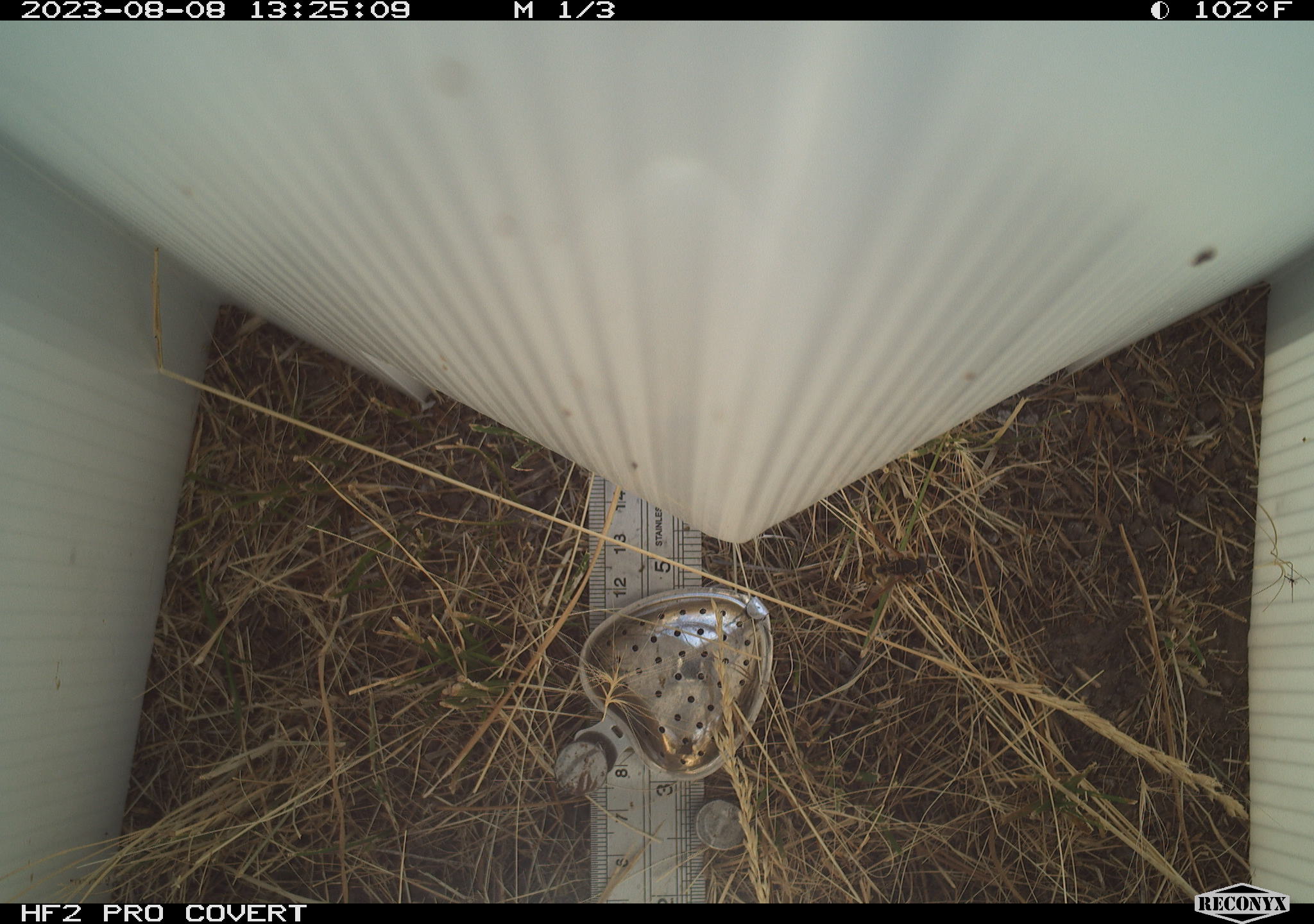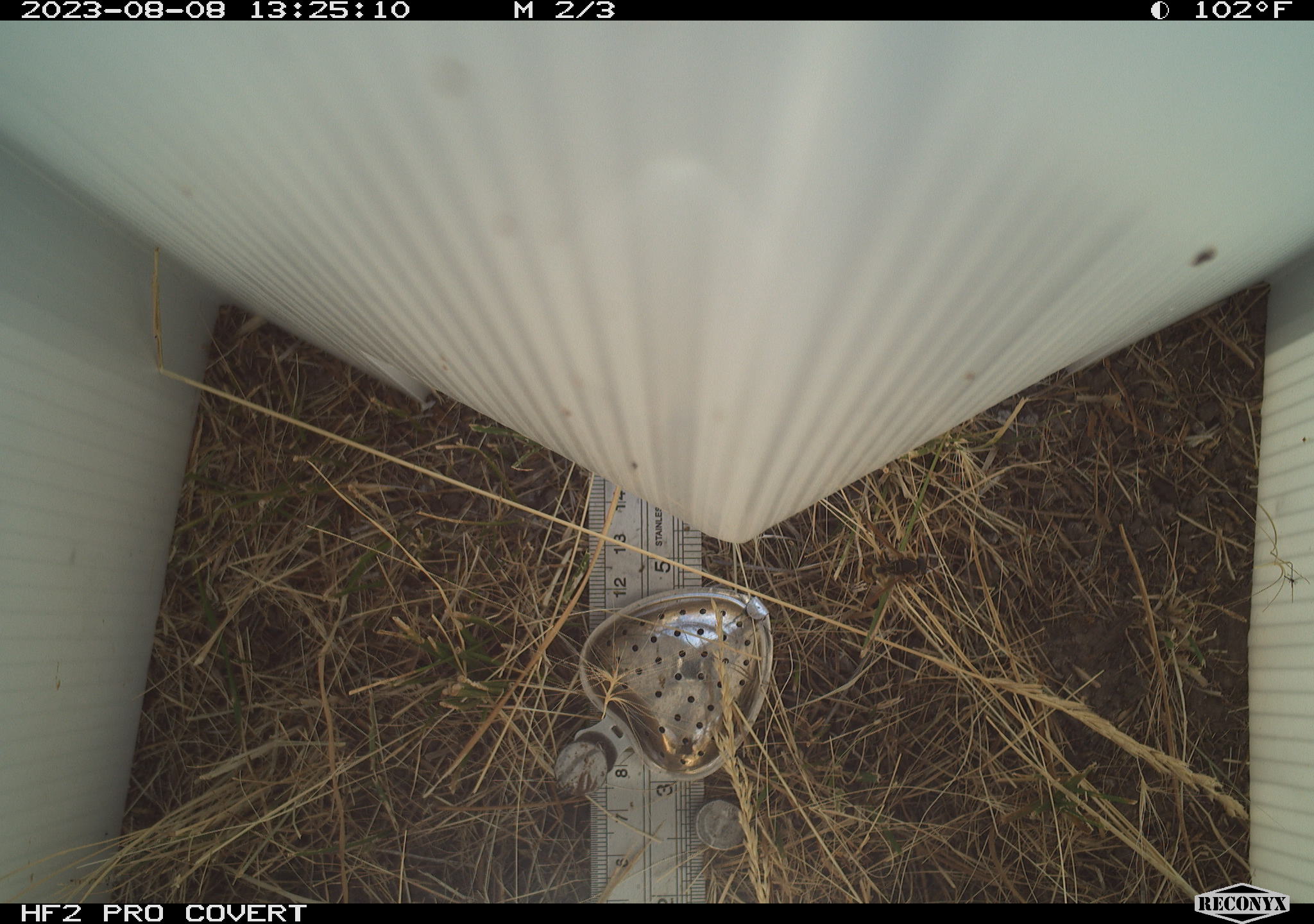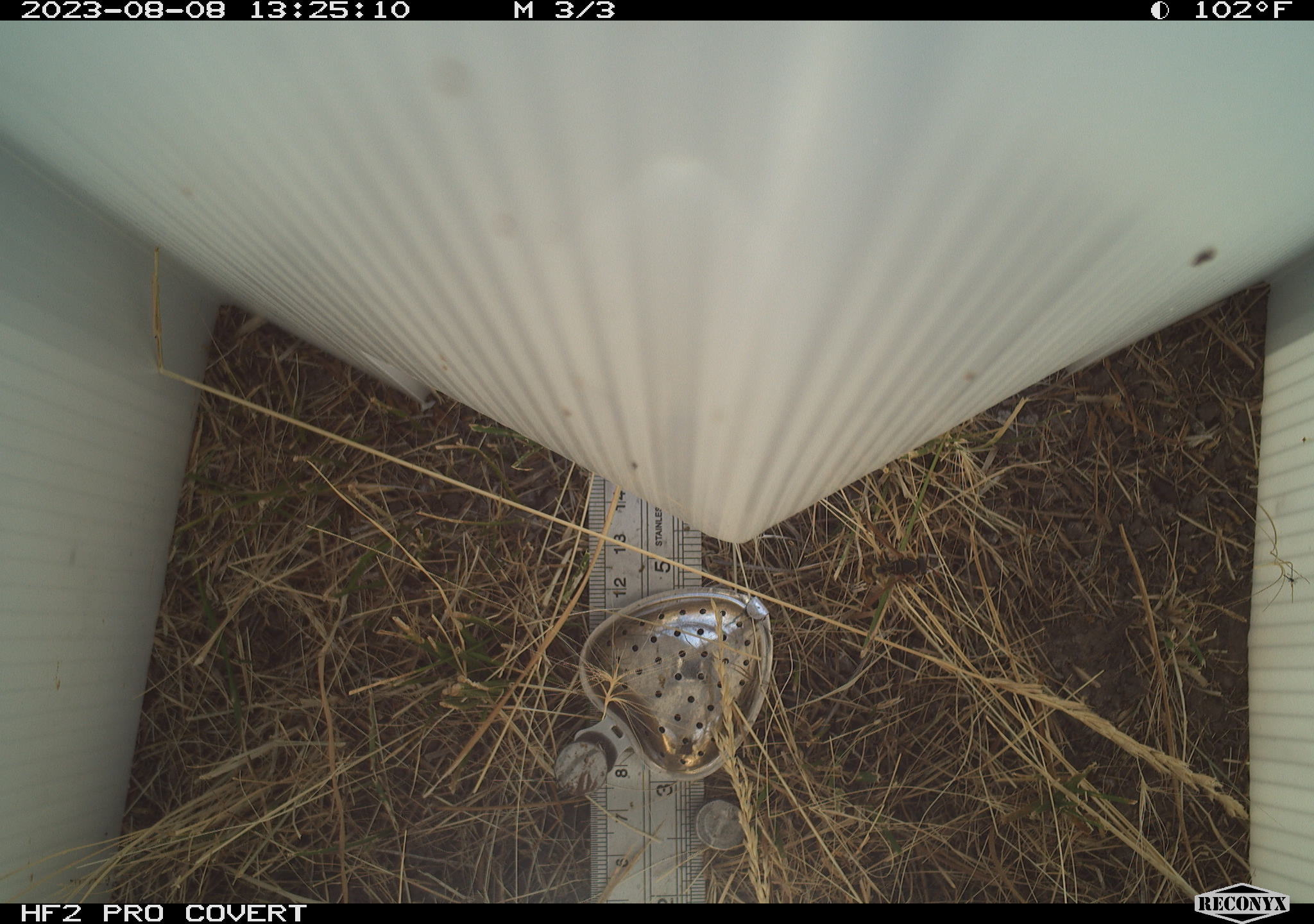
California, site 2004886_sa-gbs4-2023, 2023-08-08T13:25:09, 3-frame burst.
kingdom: Animalia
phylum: Arthropoda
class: Insecta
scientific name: Insecta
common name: insect